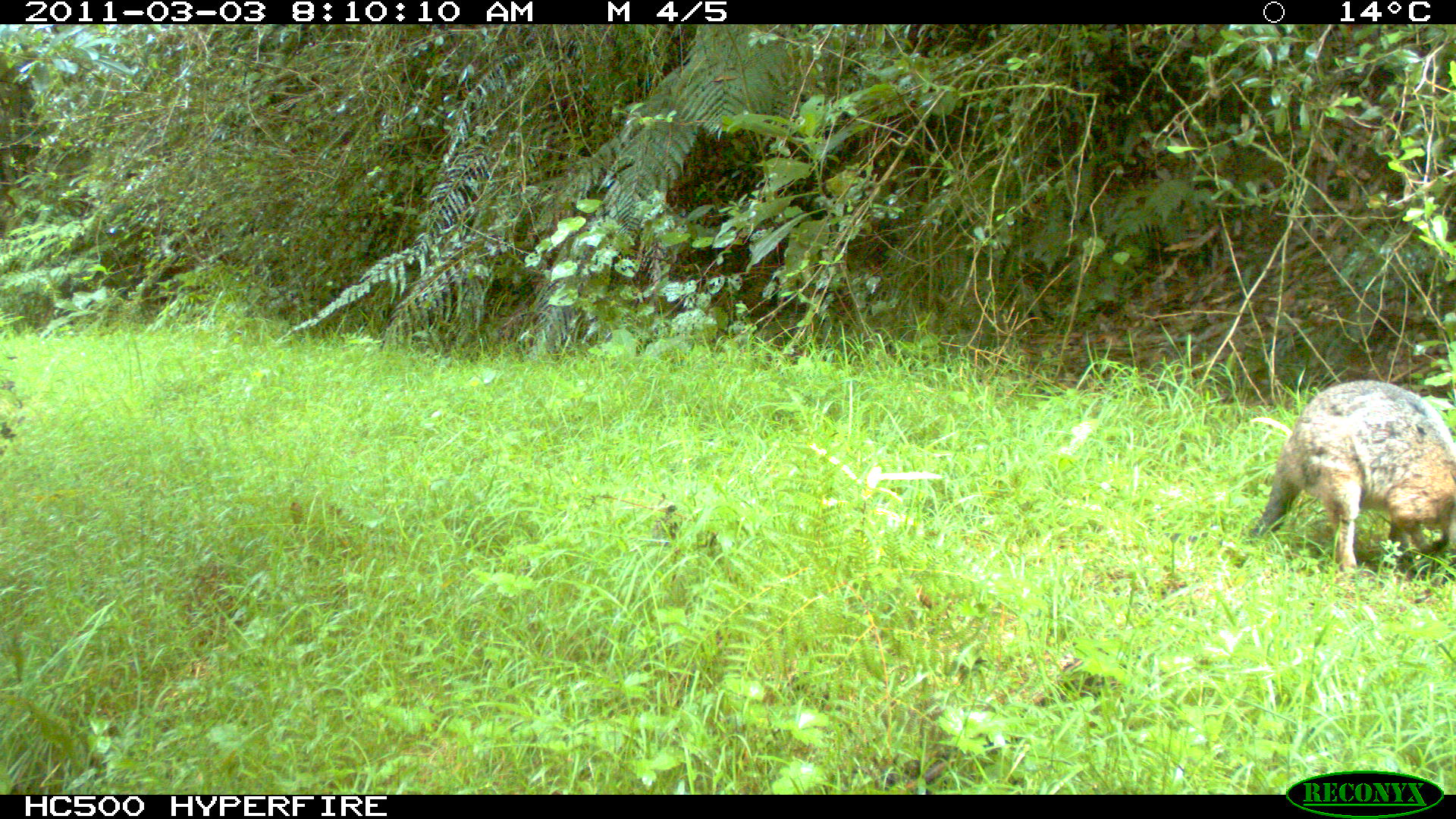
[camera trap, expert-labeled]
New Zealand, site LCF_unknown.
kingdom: Animalia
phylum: Chordata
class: Mammalia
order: Diprotodontia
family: Macropodidae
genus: Notamacropus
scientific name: Notamacropus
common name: wallaby